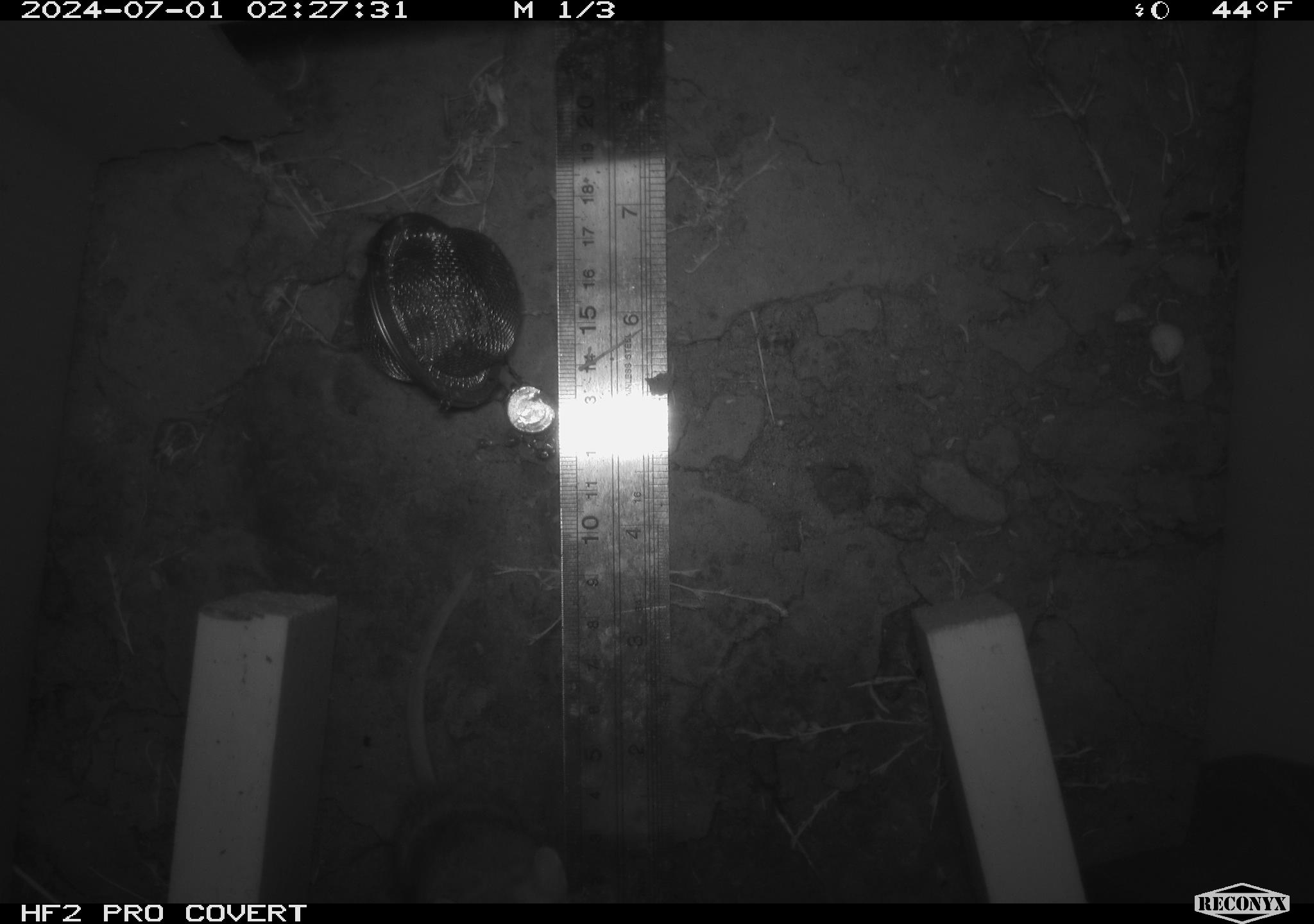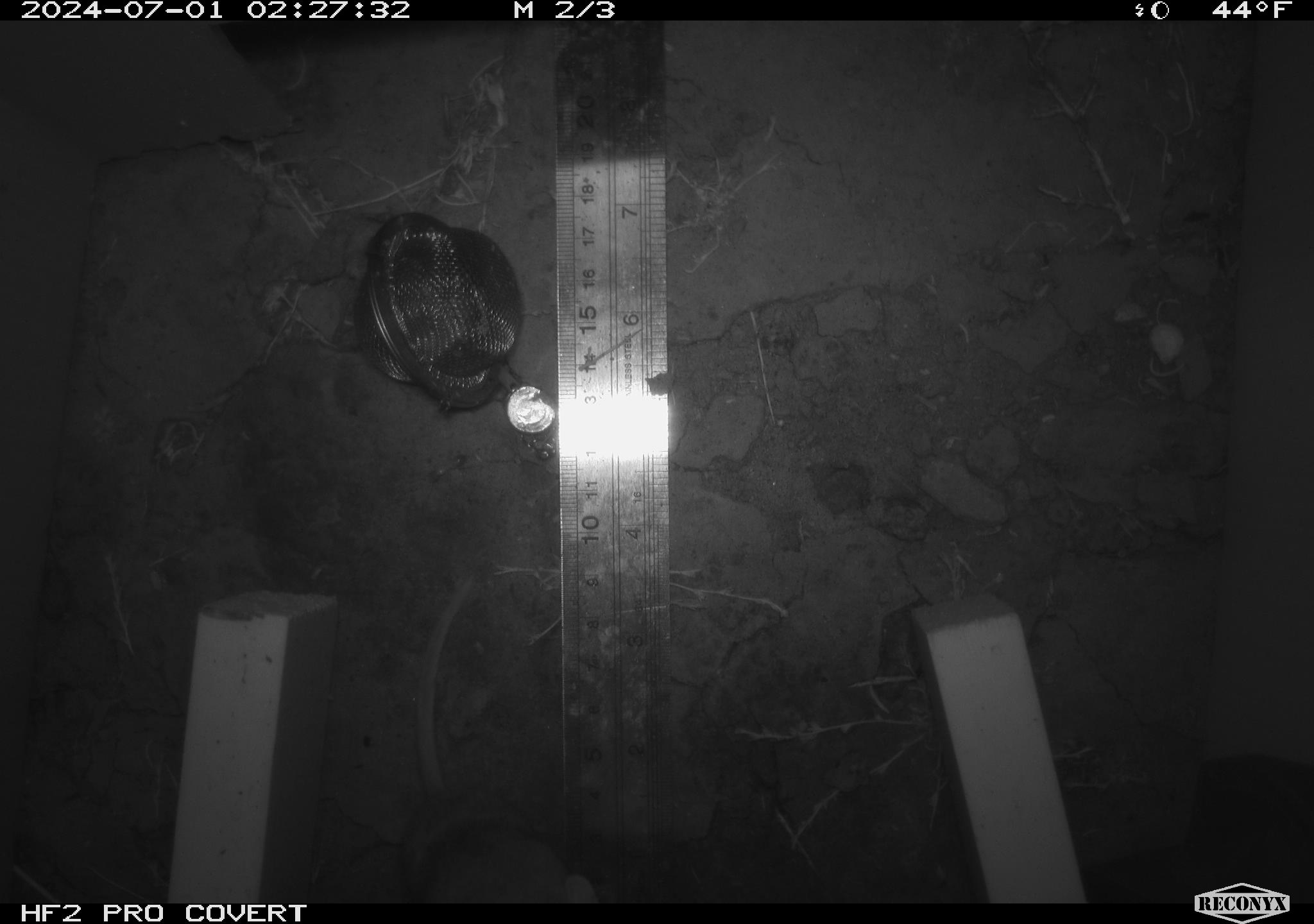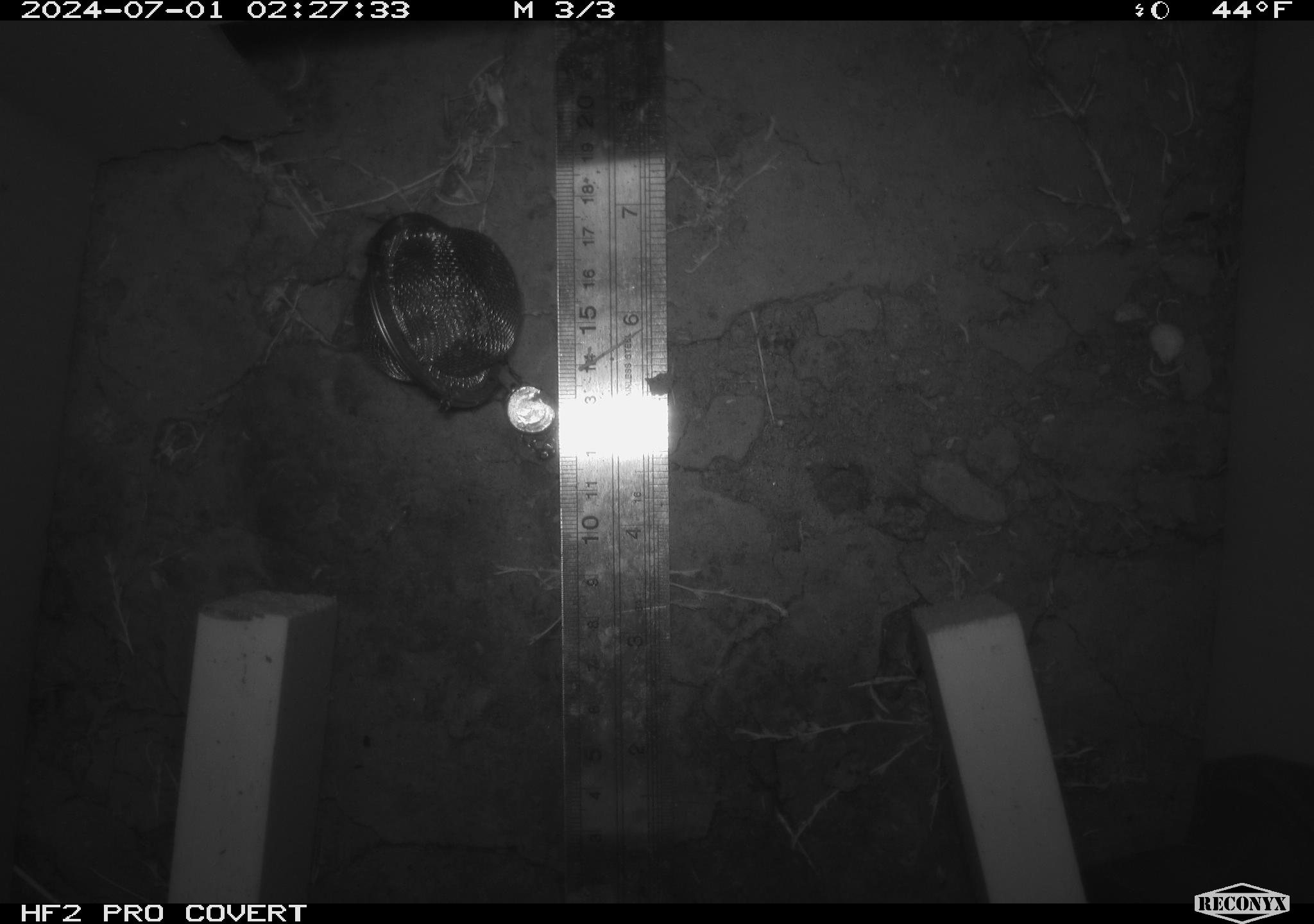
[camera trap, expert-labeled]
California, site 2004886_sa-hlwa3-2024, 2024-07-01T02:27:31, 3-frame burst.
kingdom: Animalia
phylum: Chordata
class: Mammalia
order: Rodentia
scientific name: Rodentia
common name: mouse species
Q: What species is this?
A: Mouse species (Rodentia).